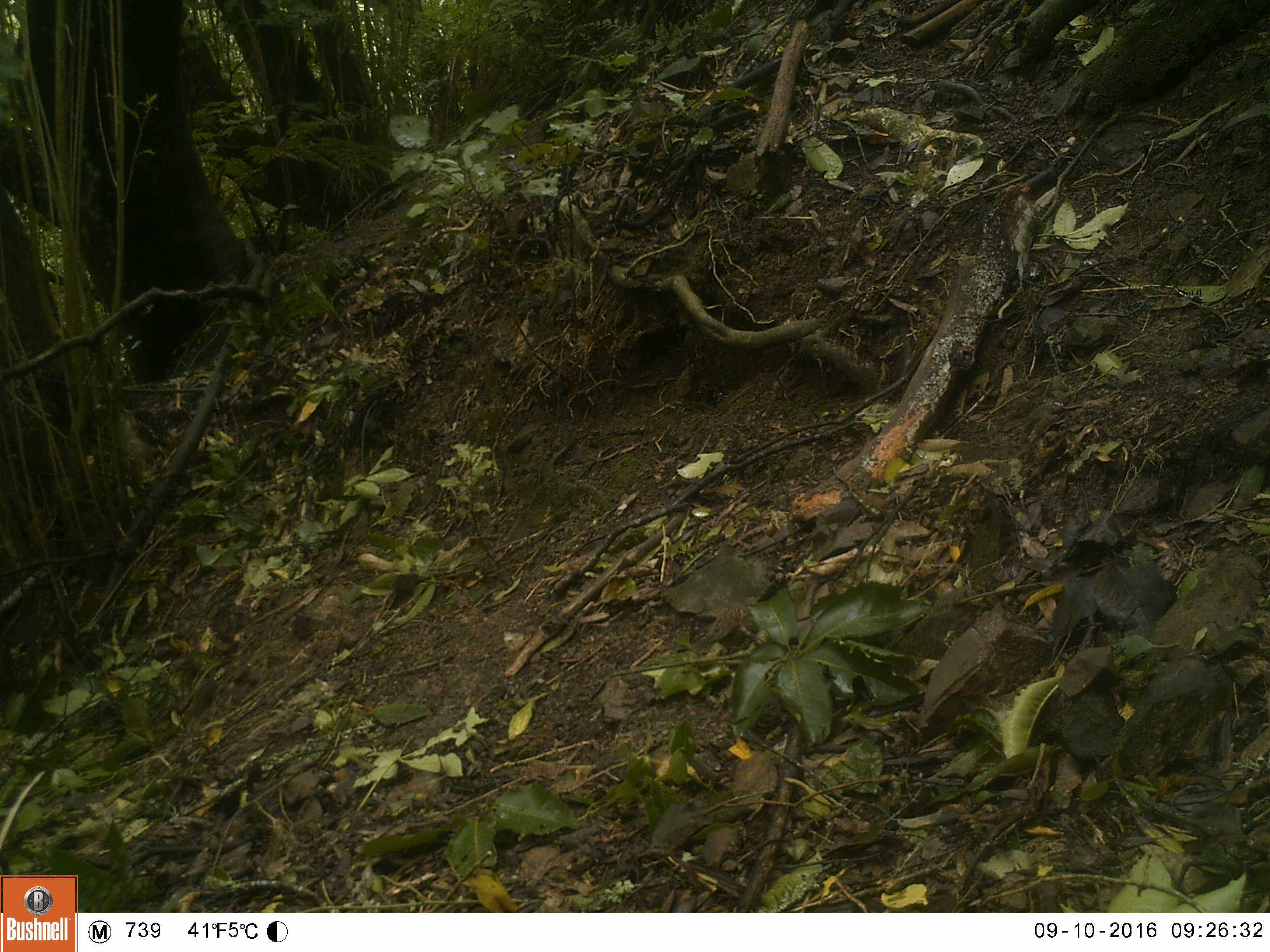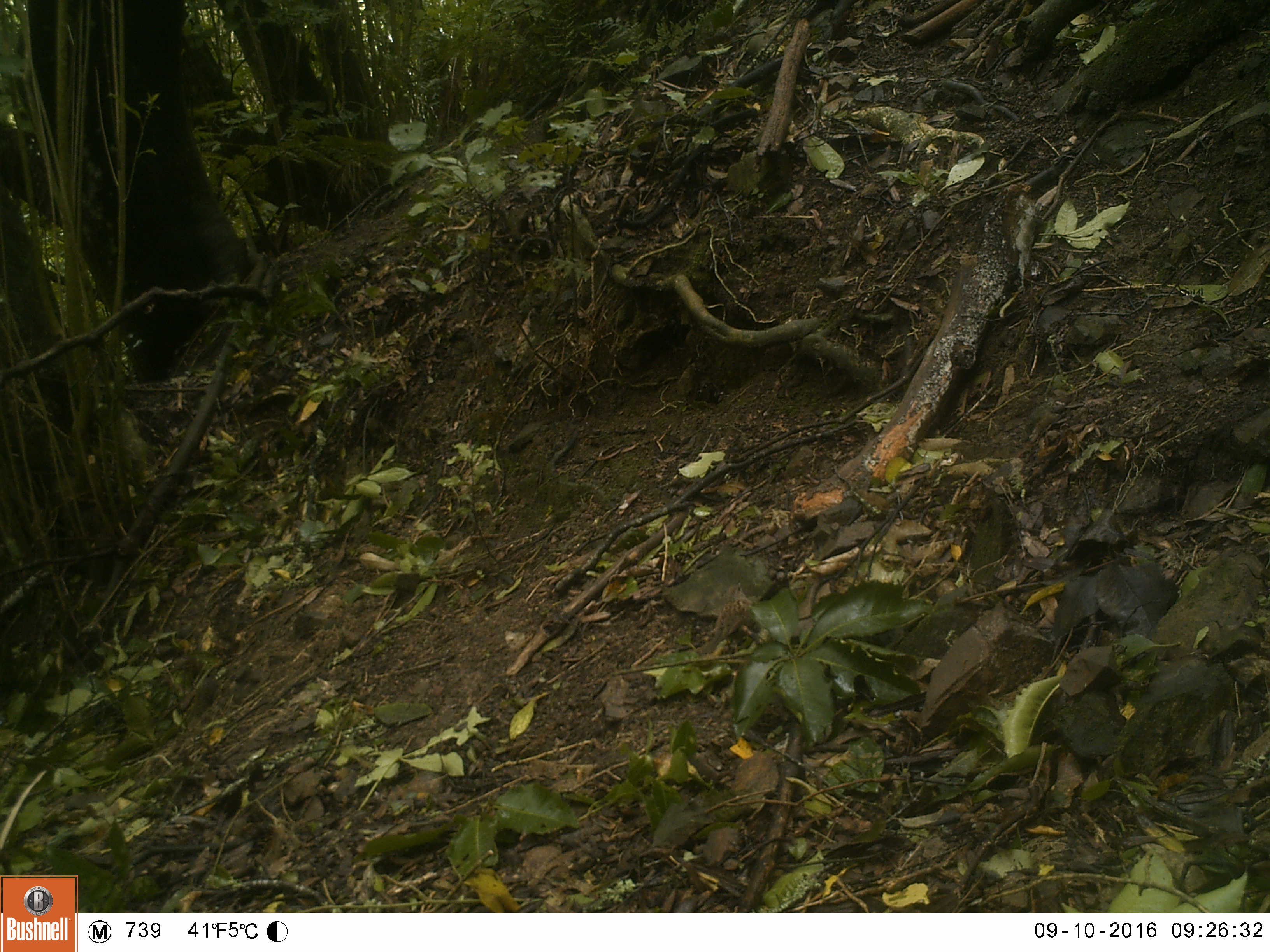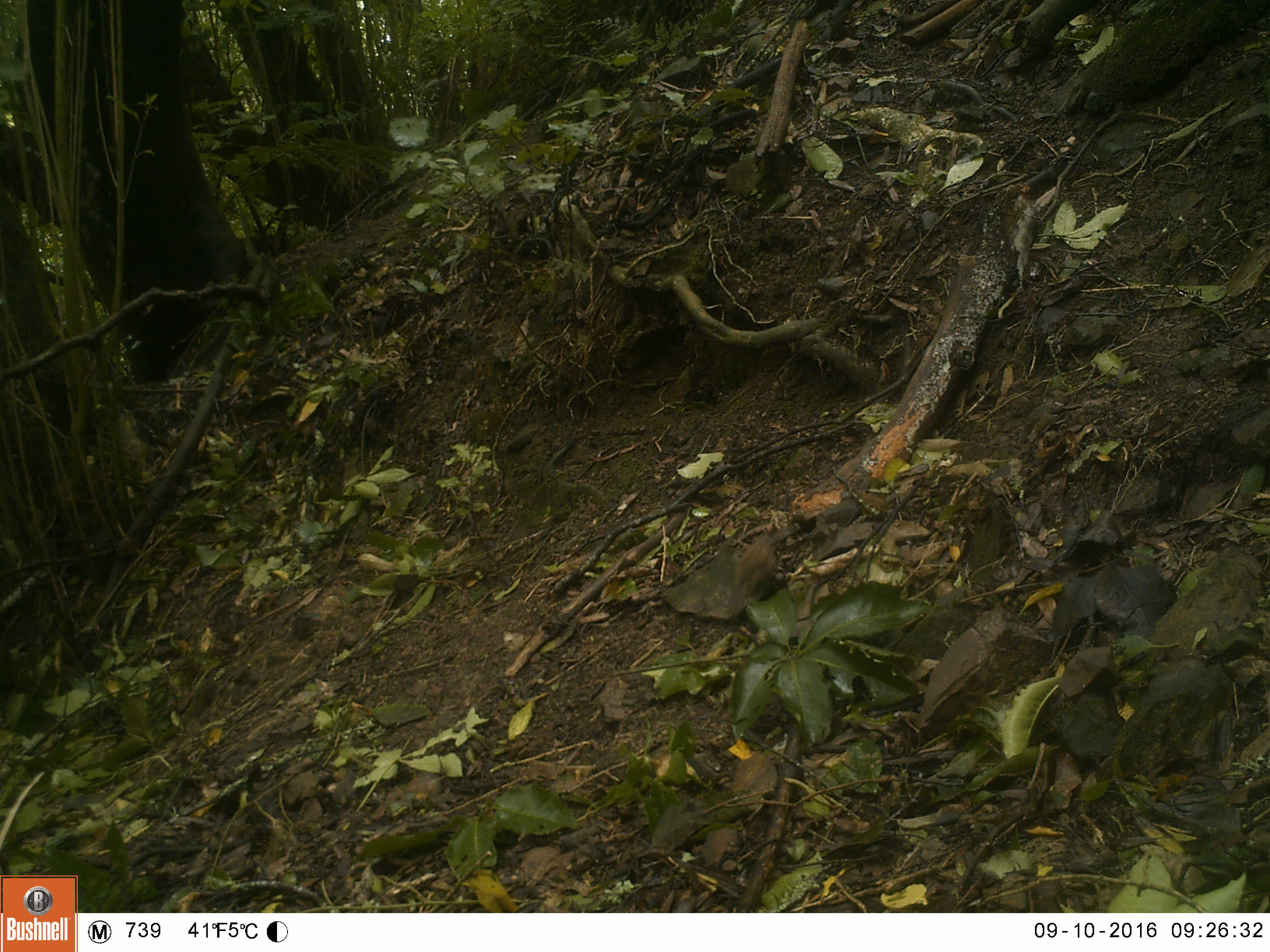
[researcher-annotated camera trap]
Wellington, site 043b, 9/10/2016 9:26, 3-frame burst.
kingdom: Animalia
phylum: Chordata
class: Aves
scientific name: Aves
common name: bird